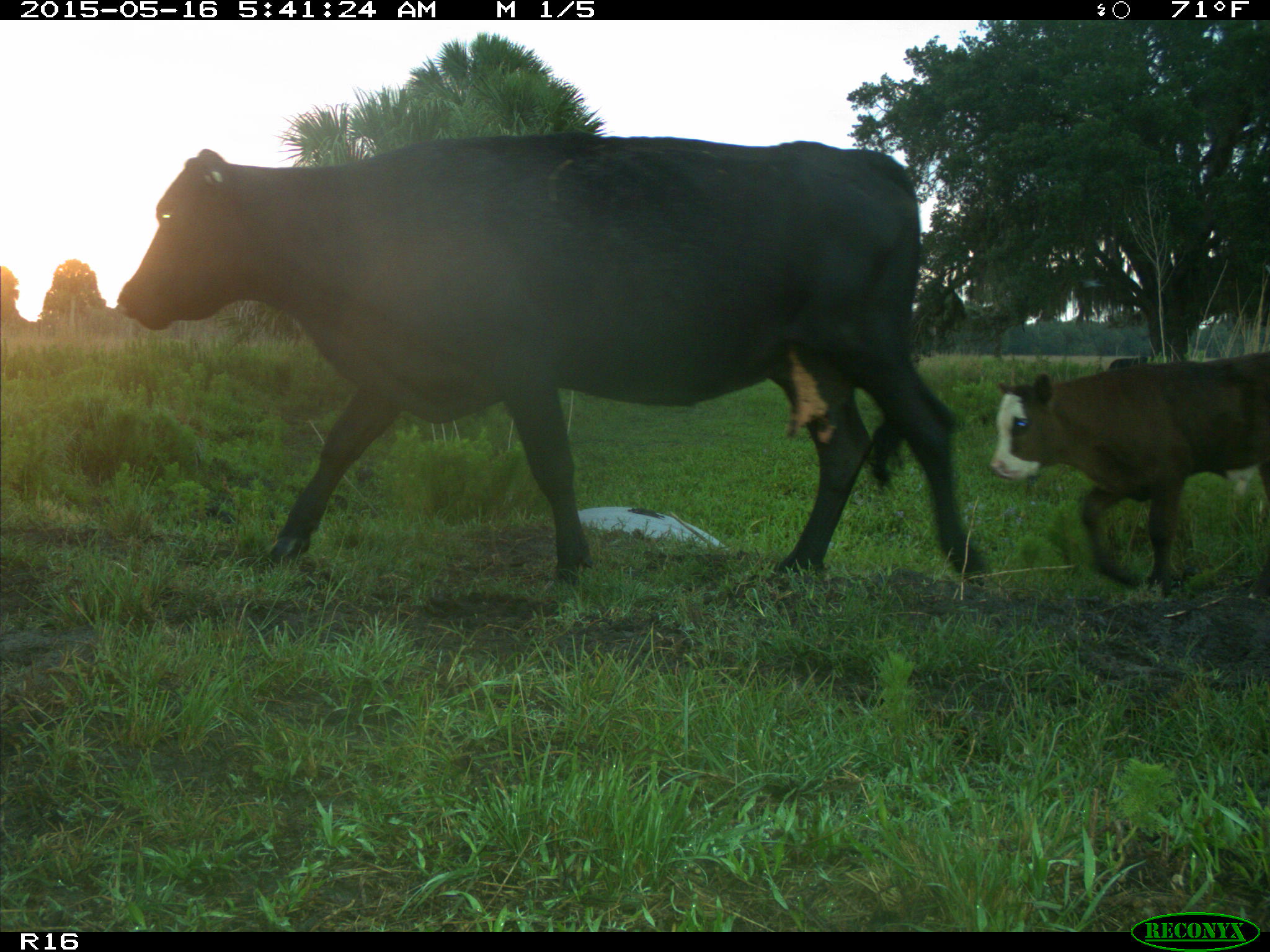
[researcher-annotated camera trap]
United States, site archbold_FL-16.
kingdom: Animalia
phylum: Chordata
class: Mammalia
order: Artiodactyla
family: Bovidae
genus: Bos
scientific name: Bos taurus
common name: domestic cow